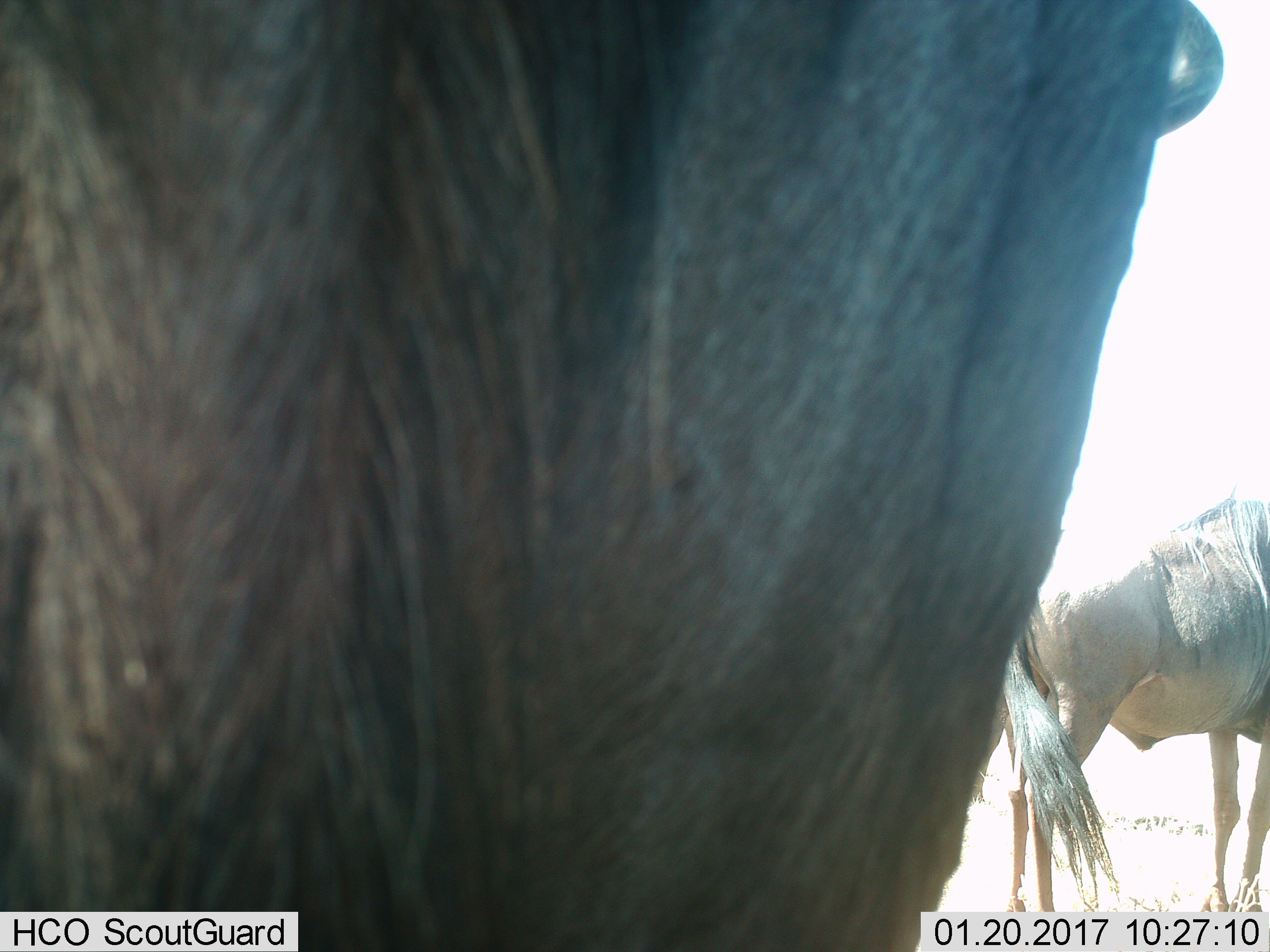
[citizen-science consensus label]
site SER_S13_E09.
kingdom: Animalia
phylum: Chordata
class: Mammalia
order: Artiodactyla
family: Bovidae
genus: Connochaetes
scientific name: Connochaetes taurinus taurinus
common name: blue wildebeest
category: wildebeestblue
Wildebeestblue (blue wildebeest) (Connochaetes taurinus taurinus), count 2. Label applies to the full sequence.